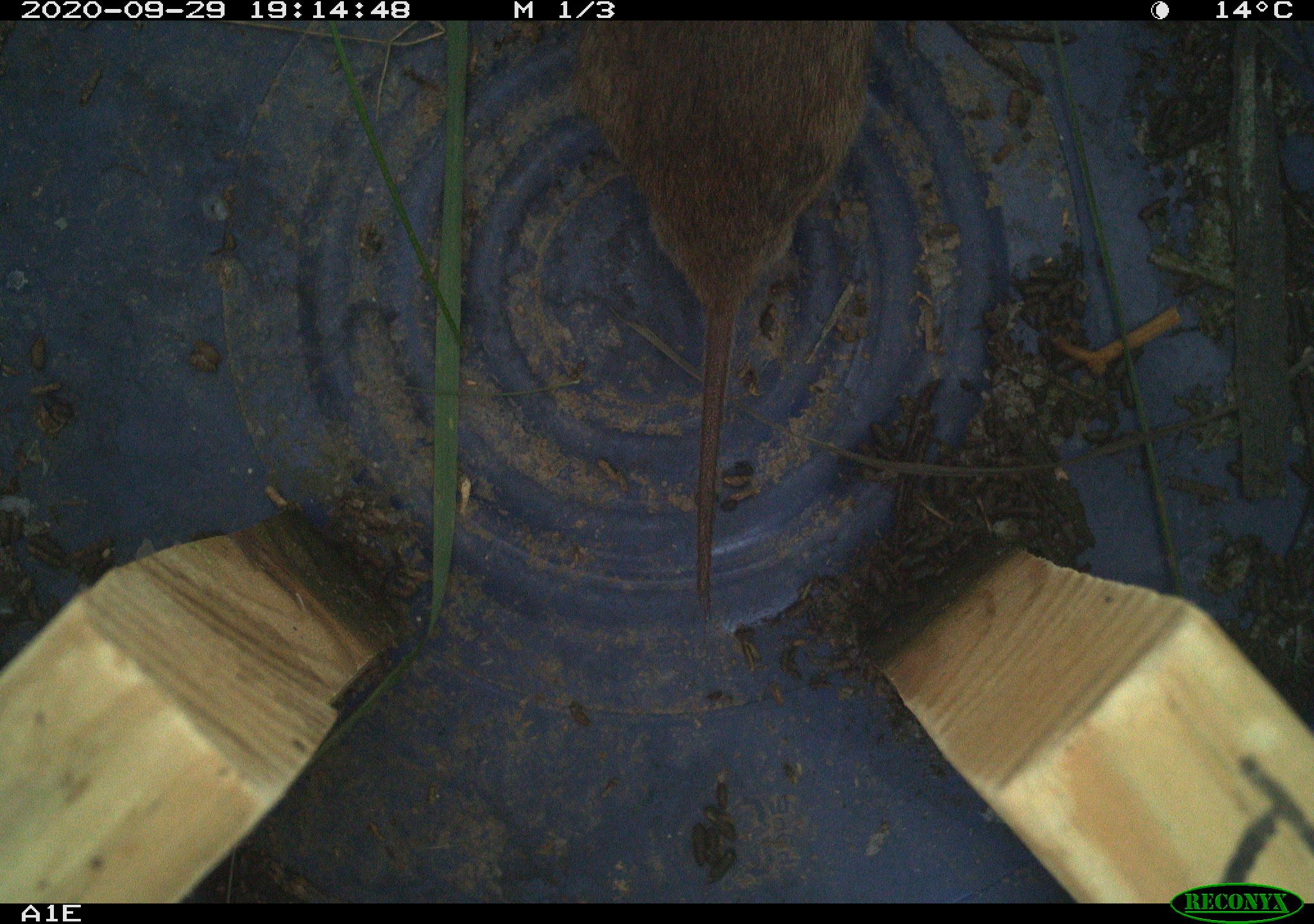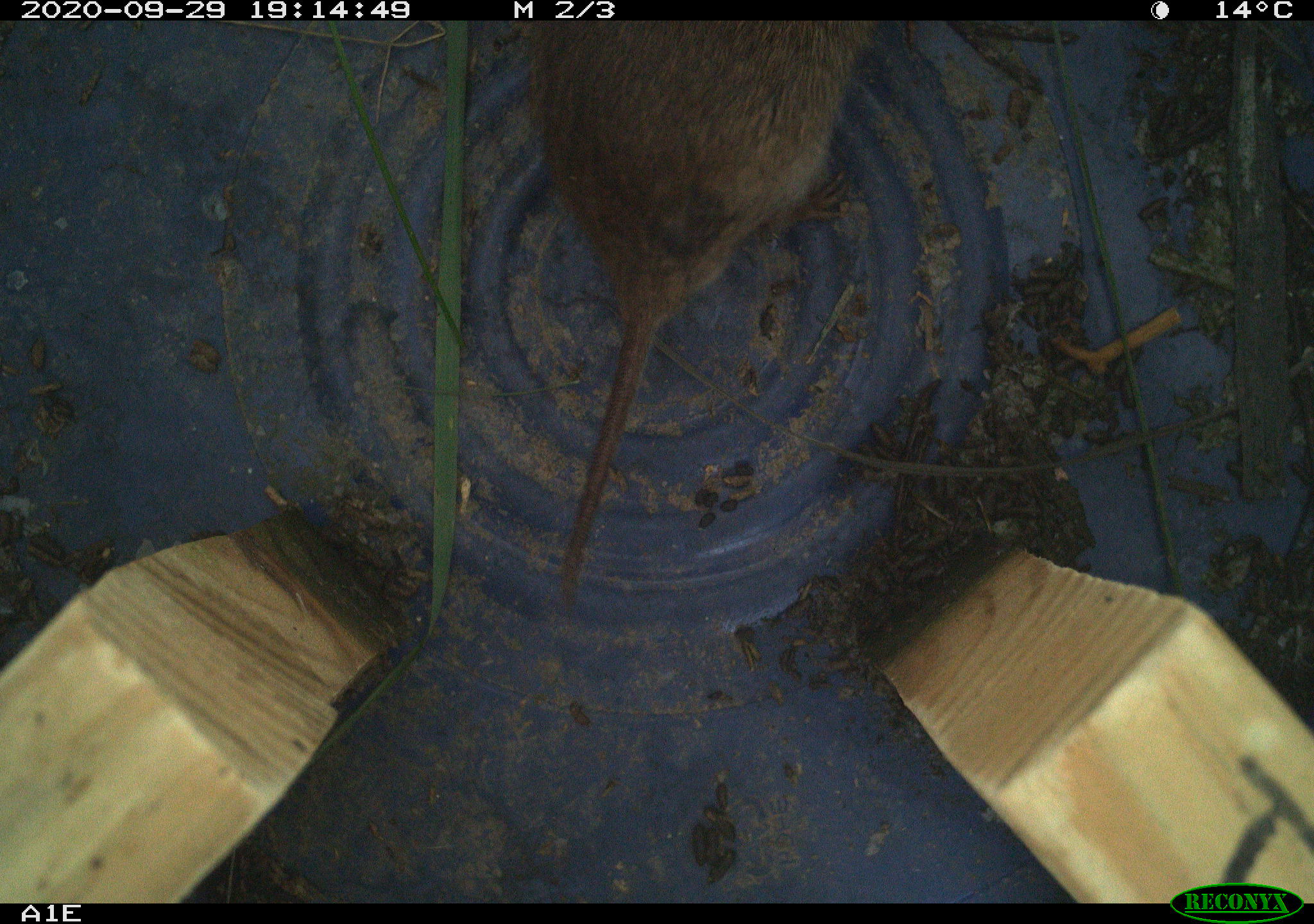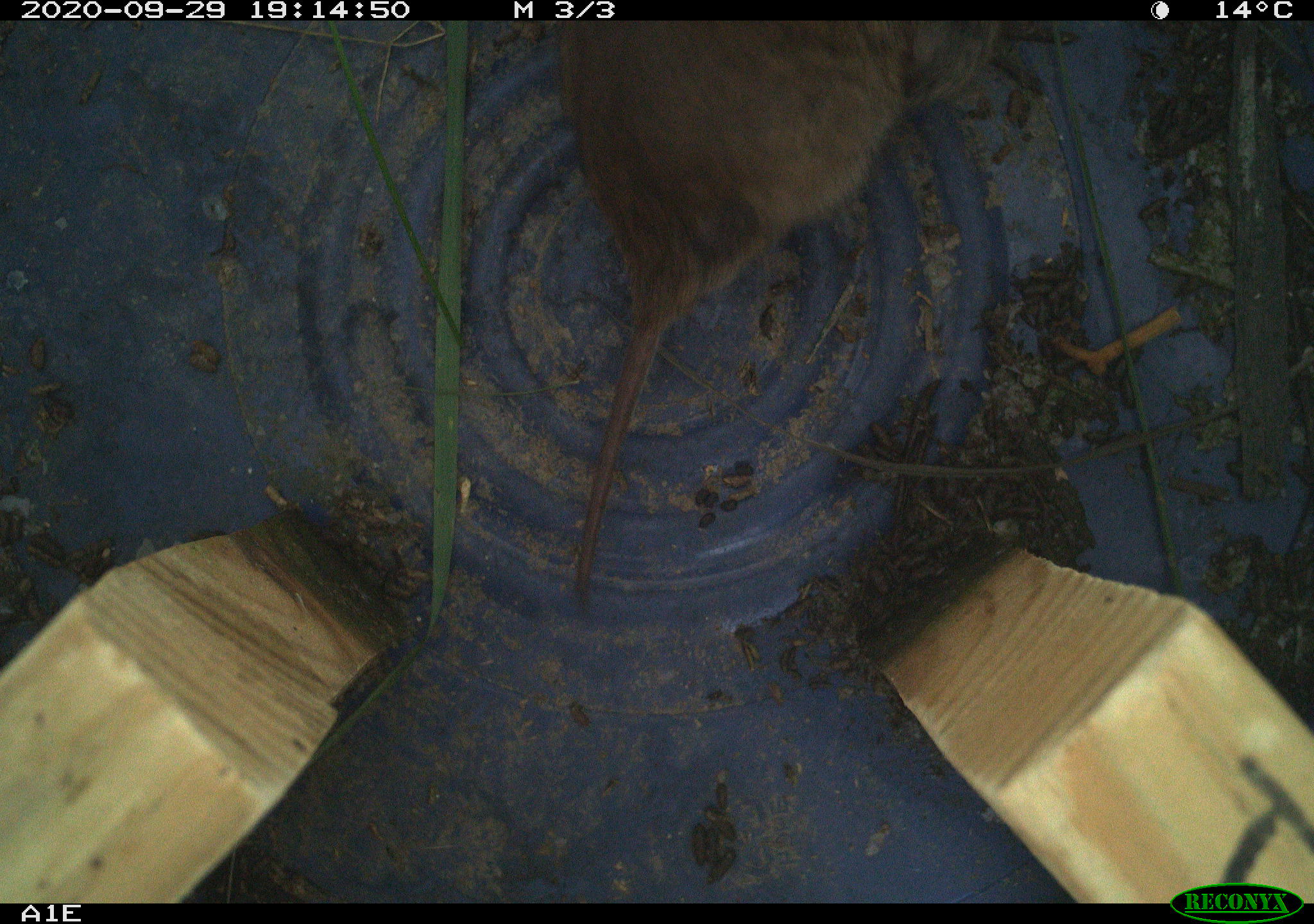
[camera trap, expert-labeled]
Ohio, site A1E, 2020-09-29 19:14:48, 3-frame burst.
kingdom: Animalia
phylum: Chordata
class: Mammalia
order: Rodentia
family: Cricetidae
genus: Microtus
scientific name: Microtus pennsylvanicus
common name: meadow vole